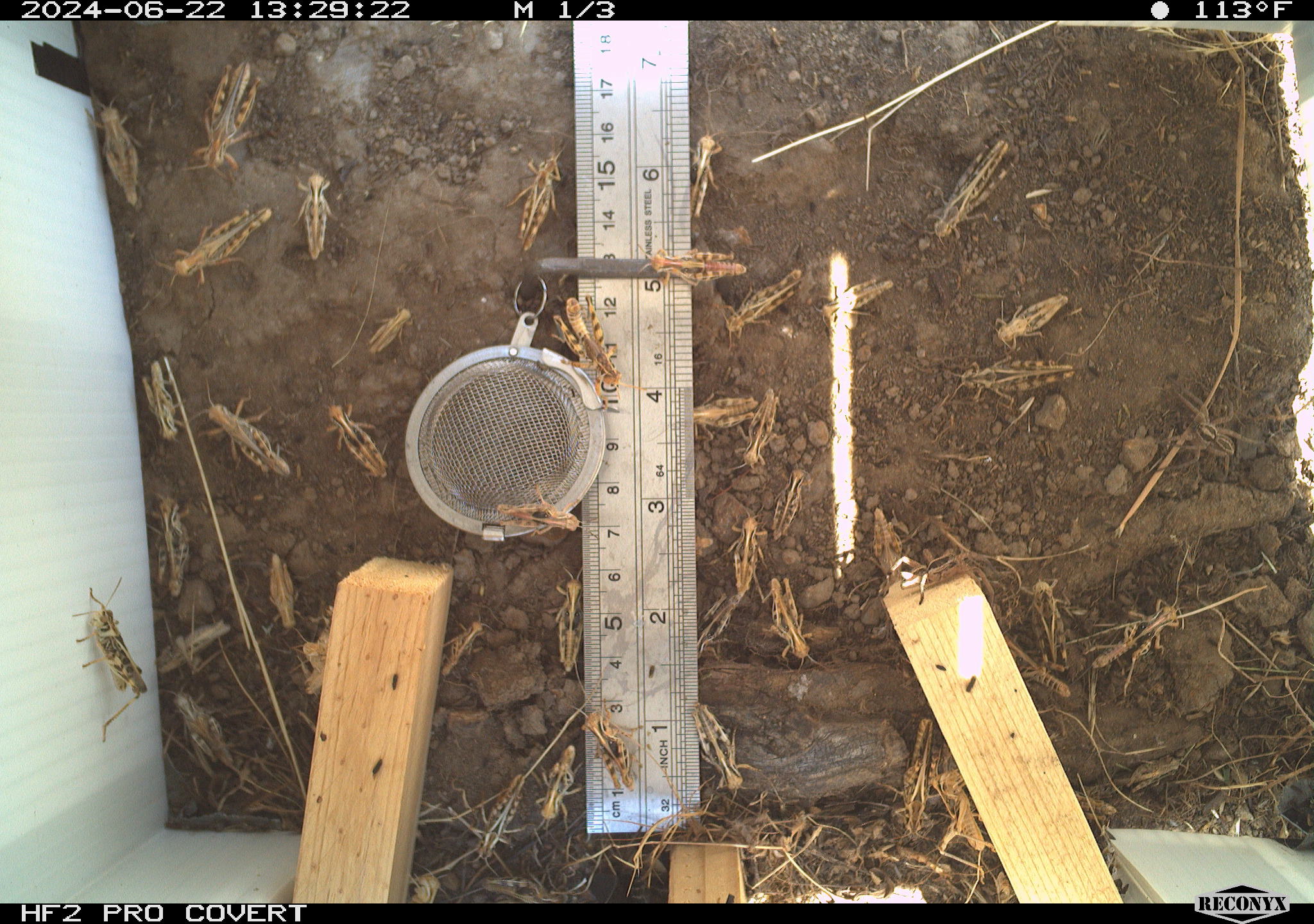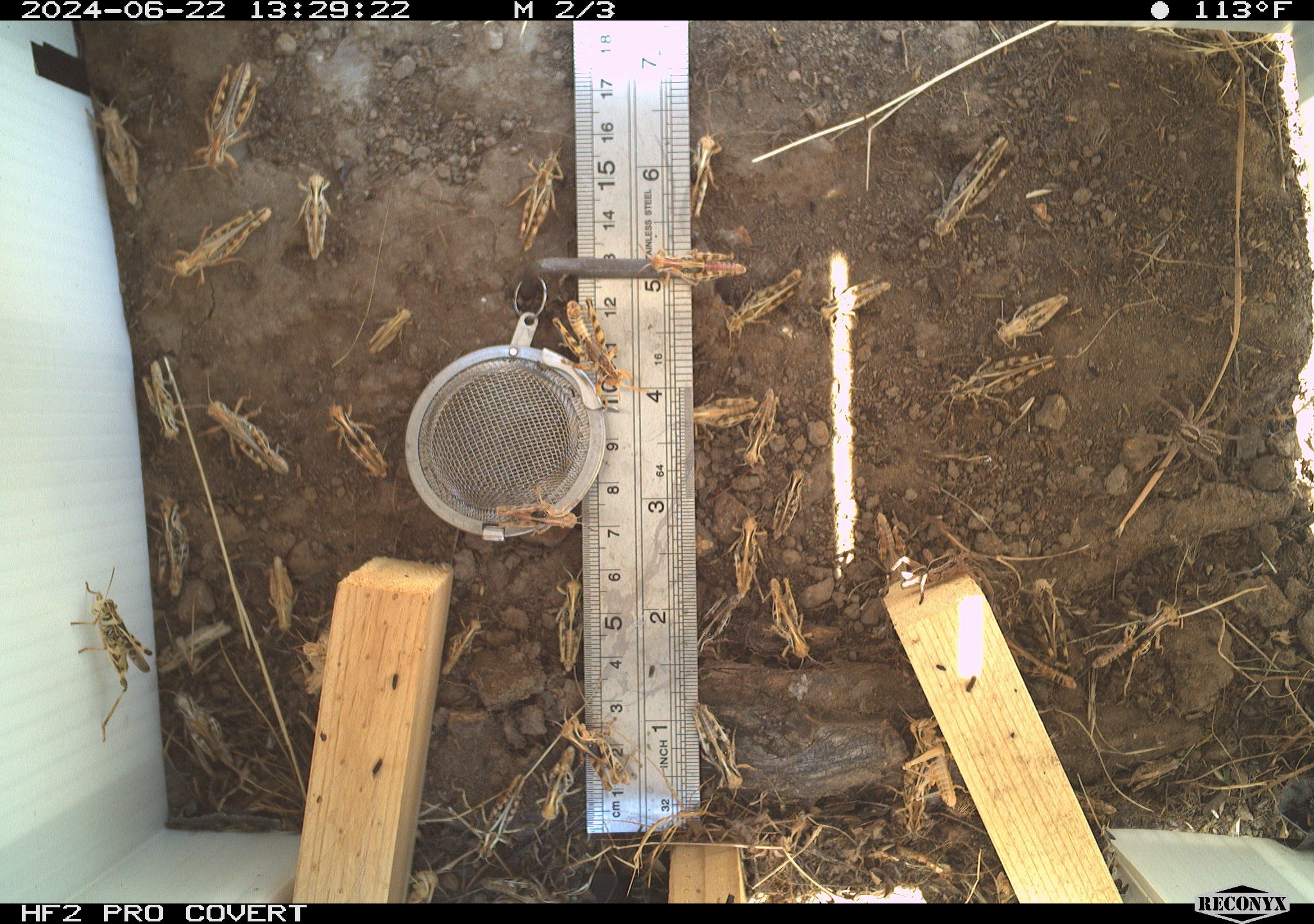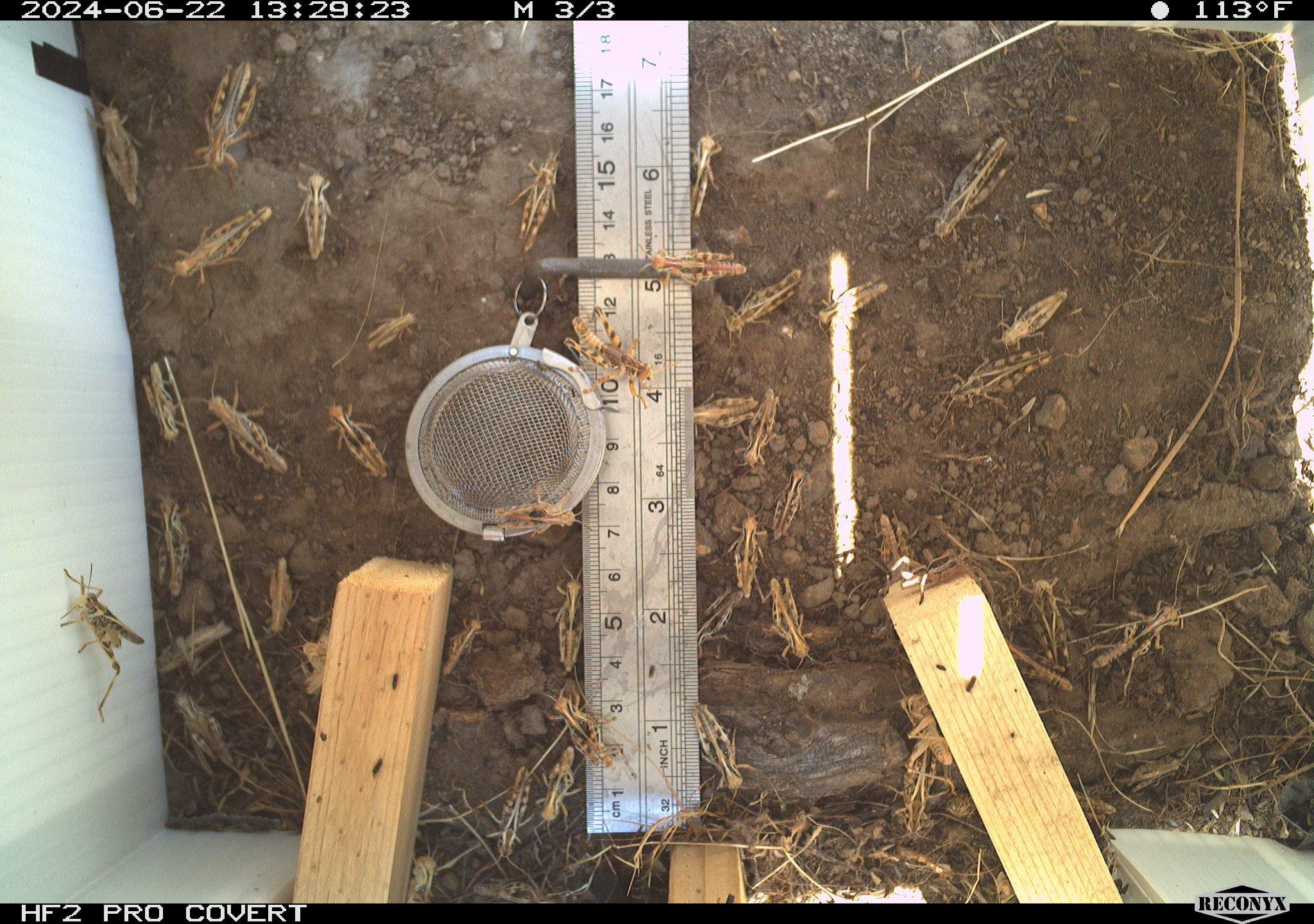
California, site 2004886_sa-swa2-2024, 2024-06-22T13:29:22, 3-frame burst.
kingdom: Animalia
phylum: Arthropoda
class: Insecta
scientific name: Insecta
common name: insect